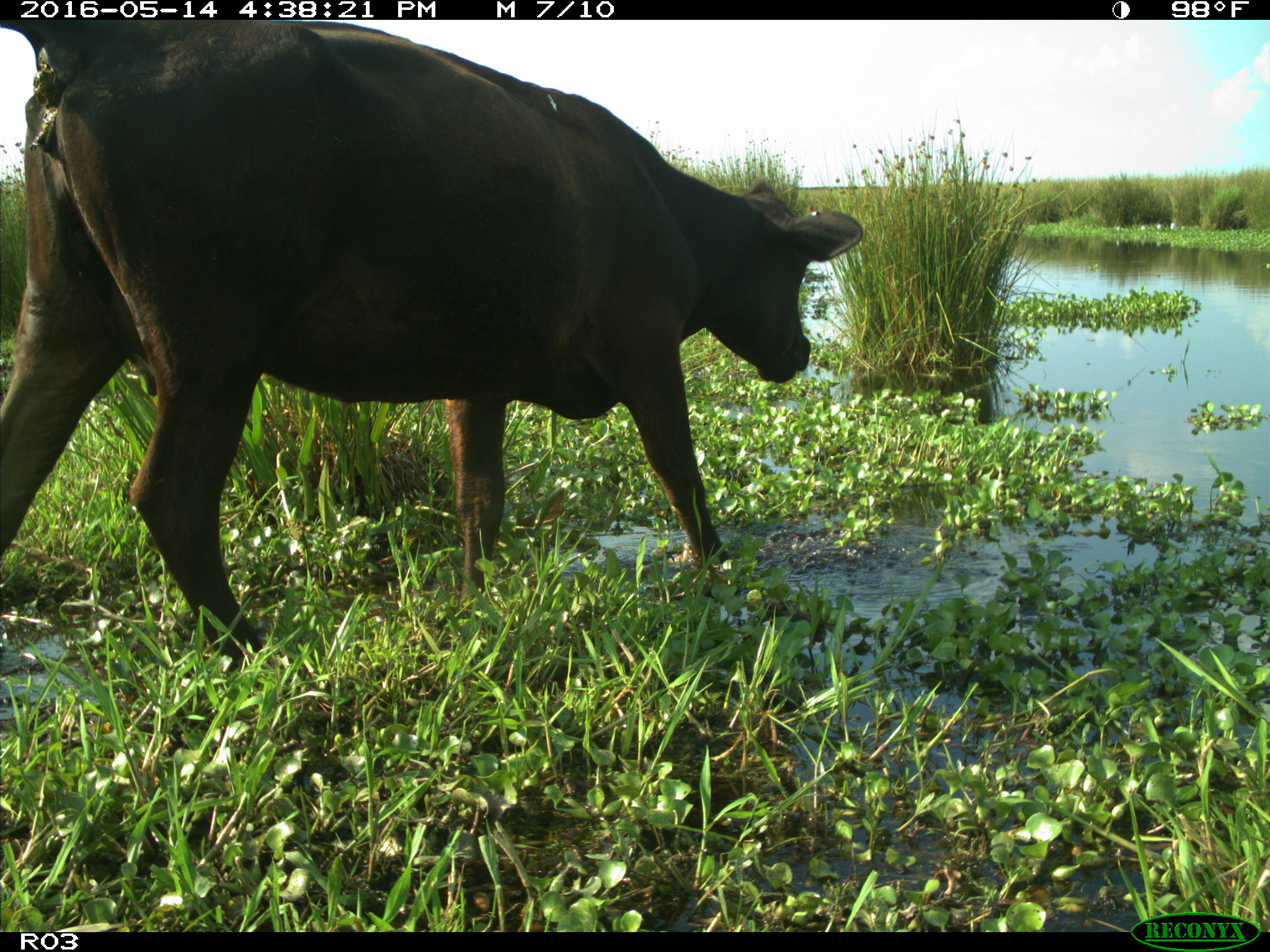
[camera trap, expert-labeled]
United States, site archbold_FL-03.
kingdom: Animalia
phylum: Chordata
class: Mammalia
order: Artiodactyla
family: Bovidae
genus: Bos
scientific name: Bos taurus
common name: domestic cow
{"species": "Bos taurus (domestic cow)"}